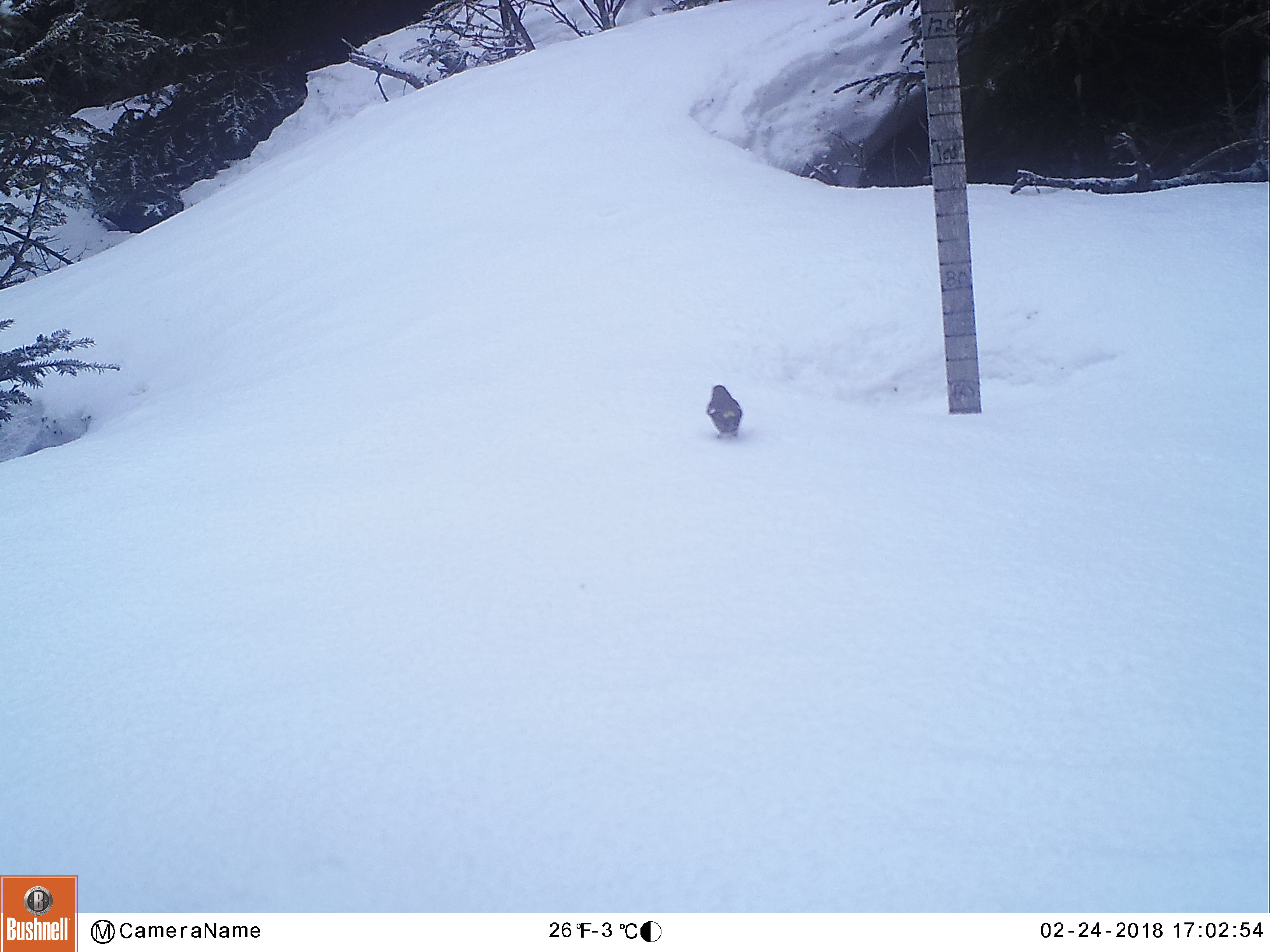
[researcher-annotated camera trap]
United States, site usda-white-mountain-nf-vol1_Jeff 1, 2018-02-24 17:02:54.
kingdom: Animalia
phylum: Chordata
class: Mammalia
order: Rodentia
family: Sciuridae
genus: Tamiasciurus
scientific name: Tamiasciurus hudsonicus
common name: red squirrel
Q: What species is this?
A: Red squirrel (Tamiasciurus hudsonicus).